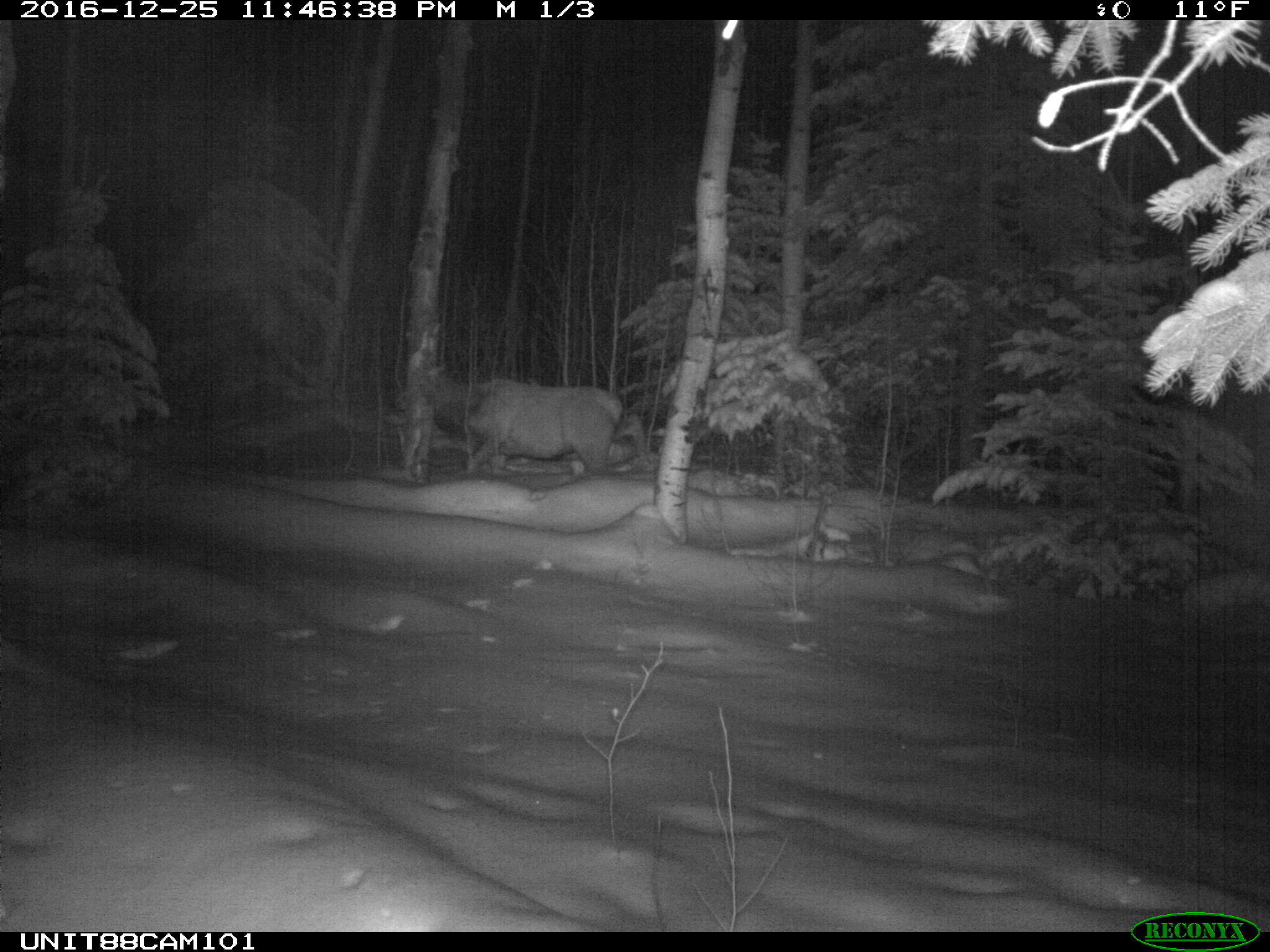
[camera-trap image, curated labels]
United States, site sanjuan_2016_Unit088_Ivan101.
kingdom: Animalia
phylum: Chordata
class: Mammalia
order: Artiodactyla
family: Cervidae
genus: Cervus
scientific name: Cervus elaphus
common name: red deer